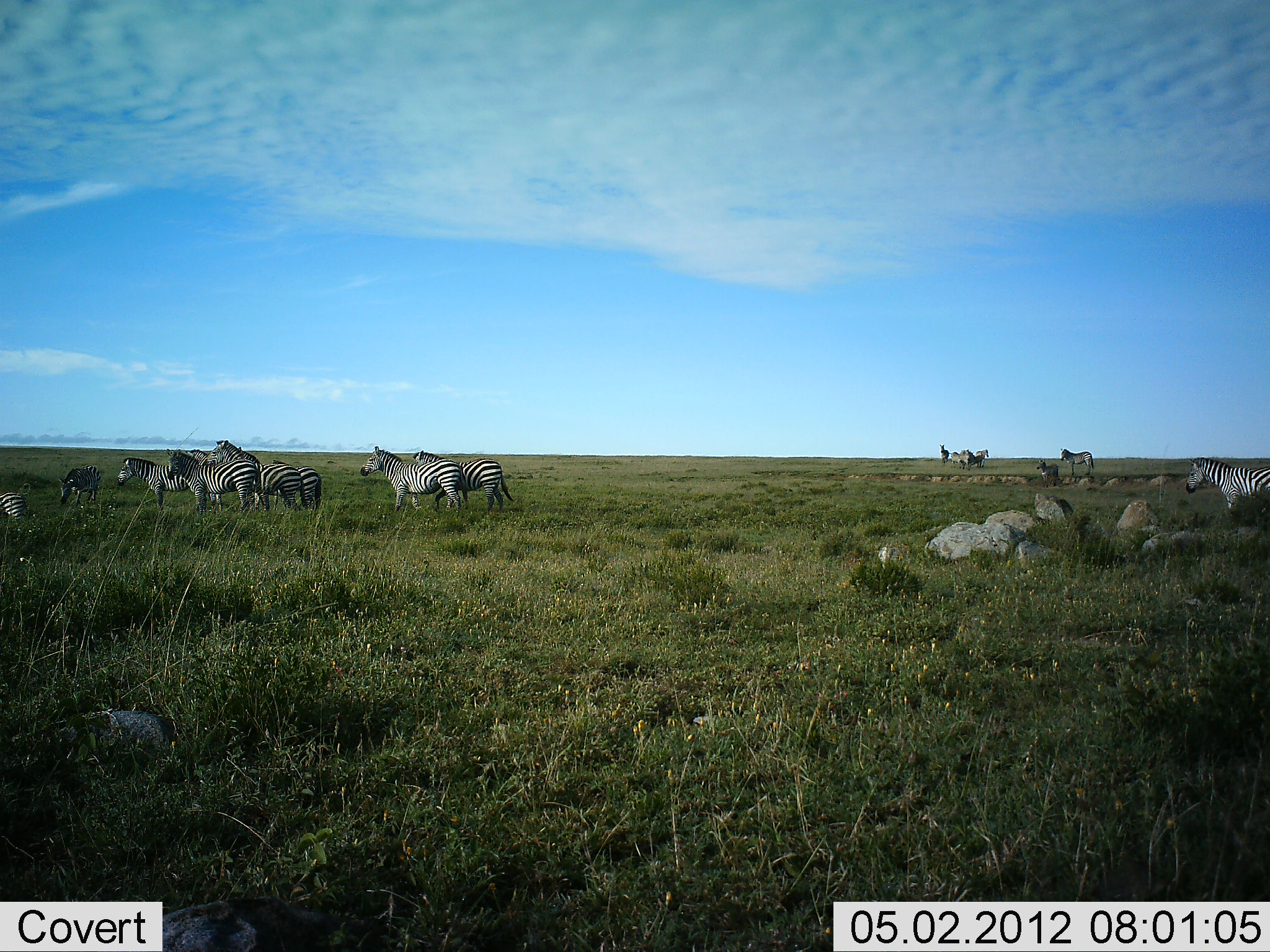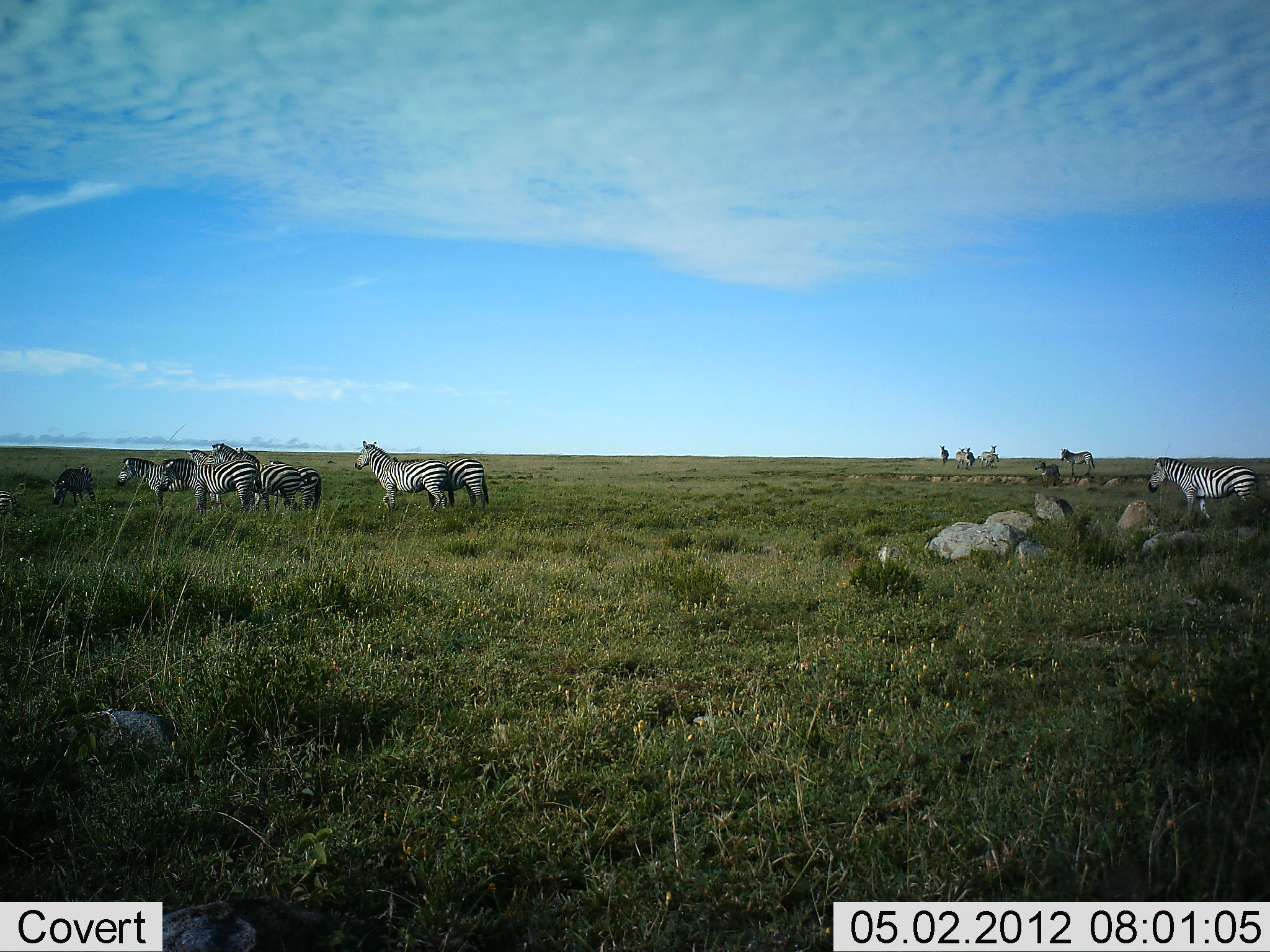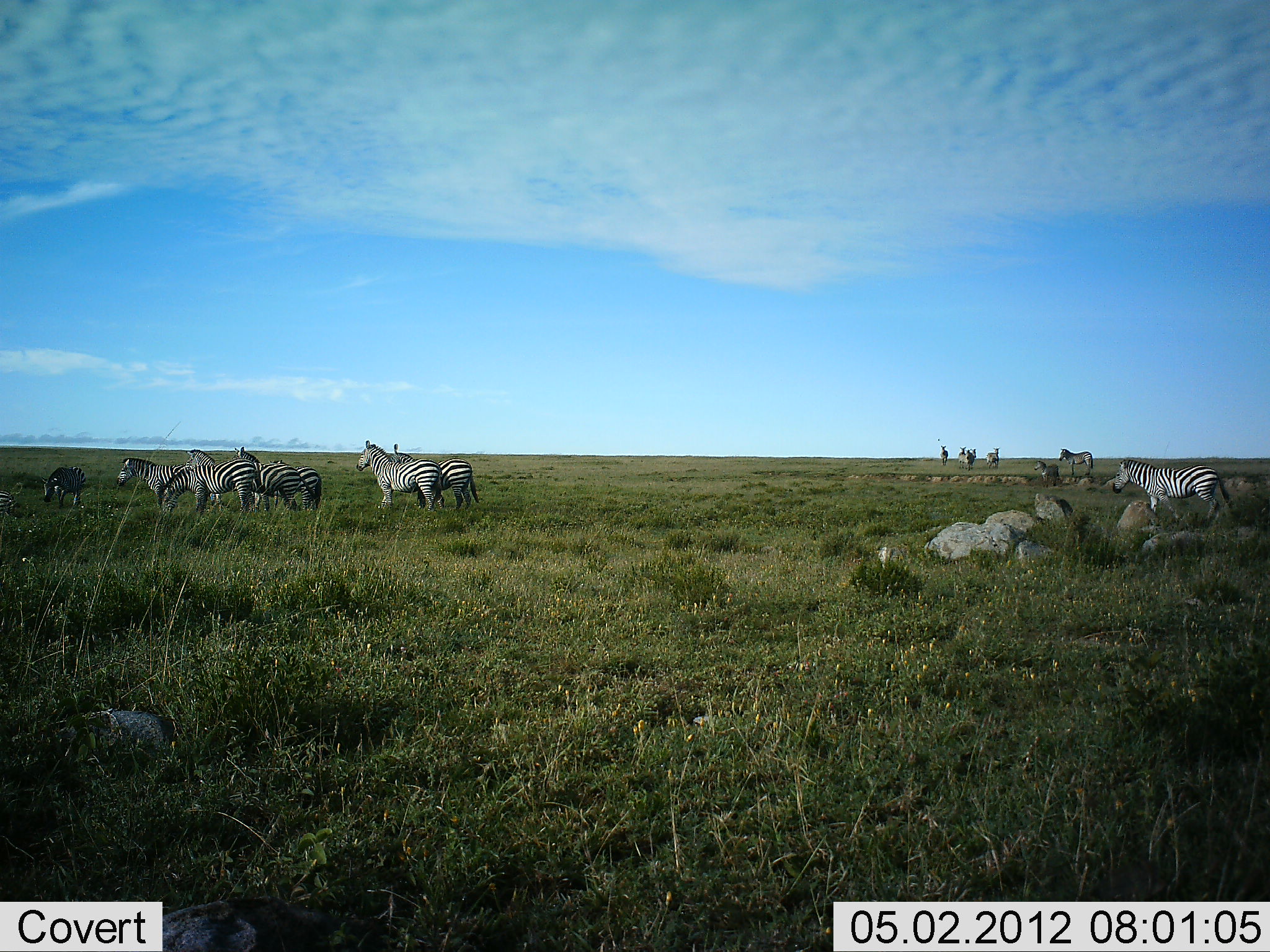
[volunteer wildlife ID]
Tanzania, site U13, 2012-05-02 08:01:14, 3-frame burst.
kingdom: Animalia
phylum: Chordata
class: Mammalia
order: Perissodactyla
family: Equidae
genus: Equus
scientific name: Equus quagga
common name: plains zebra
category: zebra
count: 11-50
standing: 75%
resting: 5%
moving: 65%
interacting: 5%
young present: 5%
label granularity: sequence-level